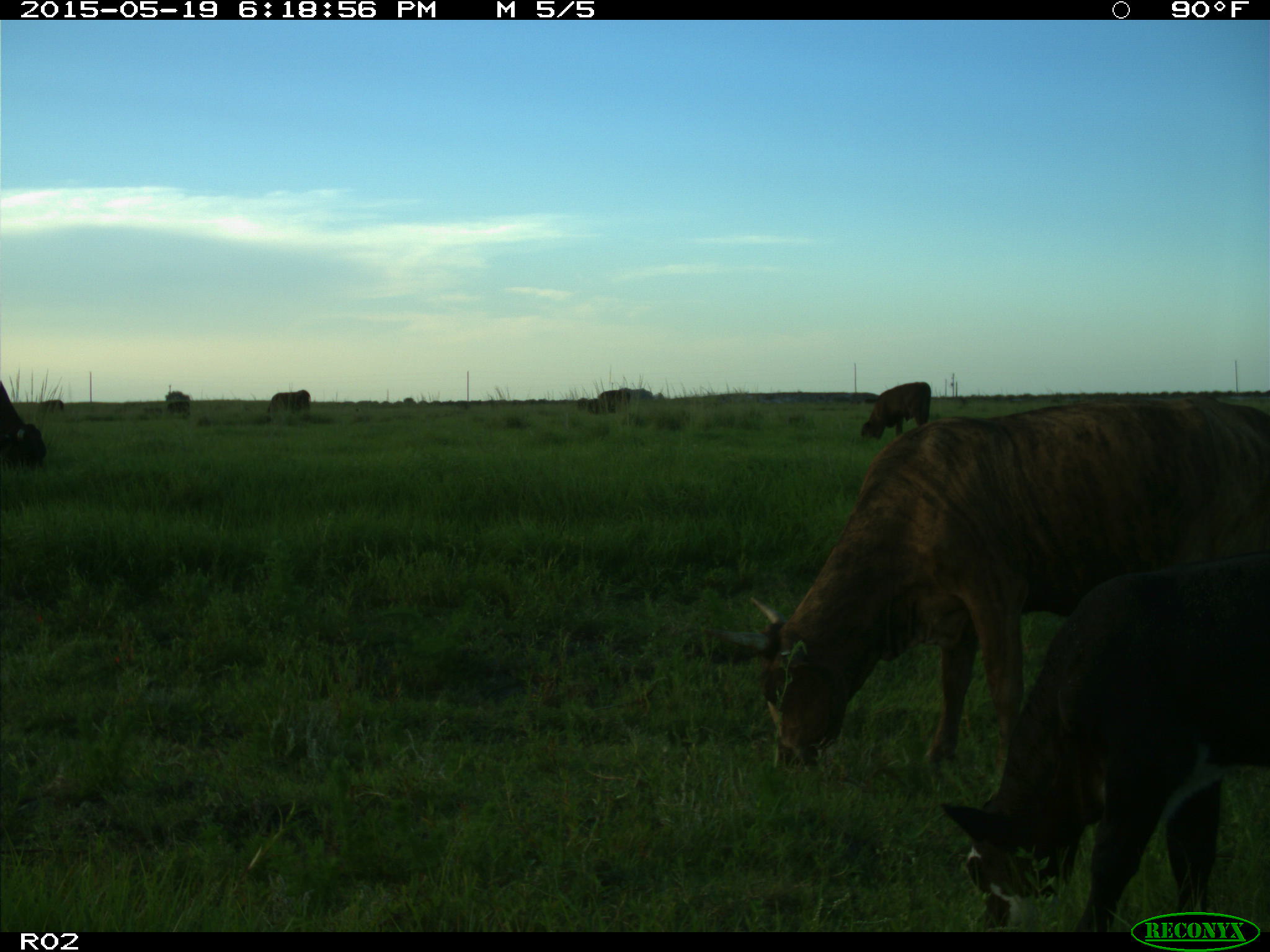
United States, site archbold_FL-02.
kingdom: Animalia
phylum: Chordata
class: Mammalia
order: Artiodactyla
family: Bovidae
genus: Bos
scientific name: Bos taurus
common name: domestic cow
Bos taurus (domestic cow).